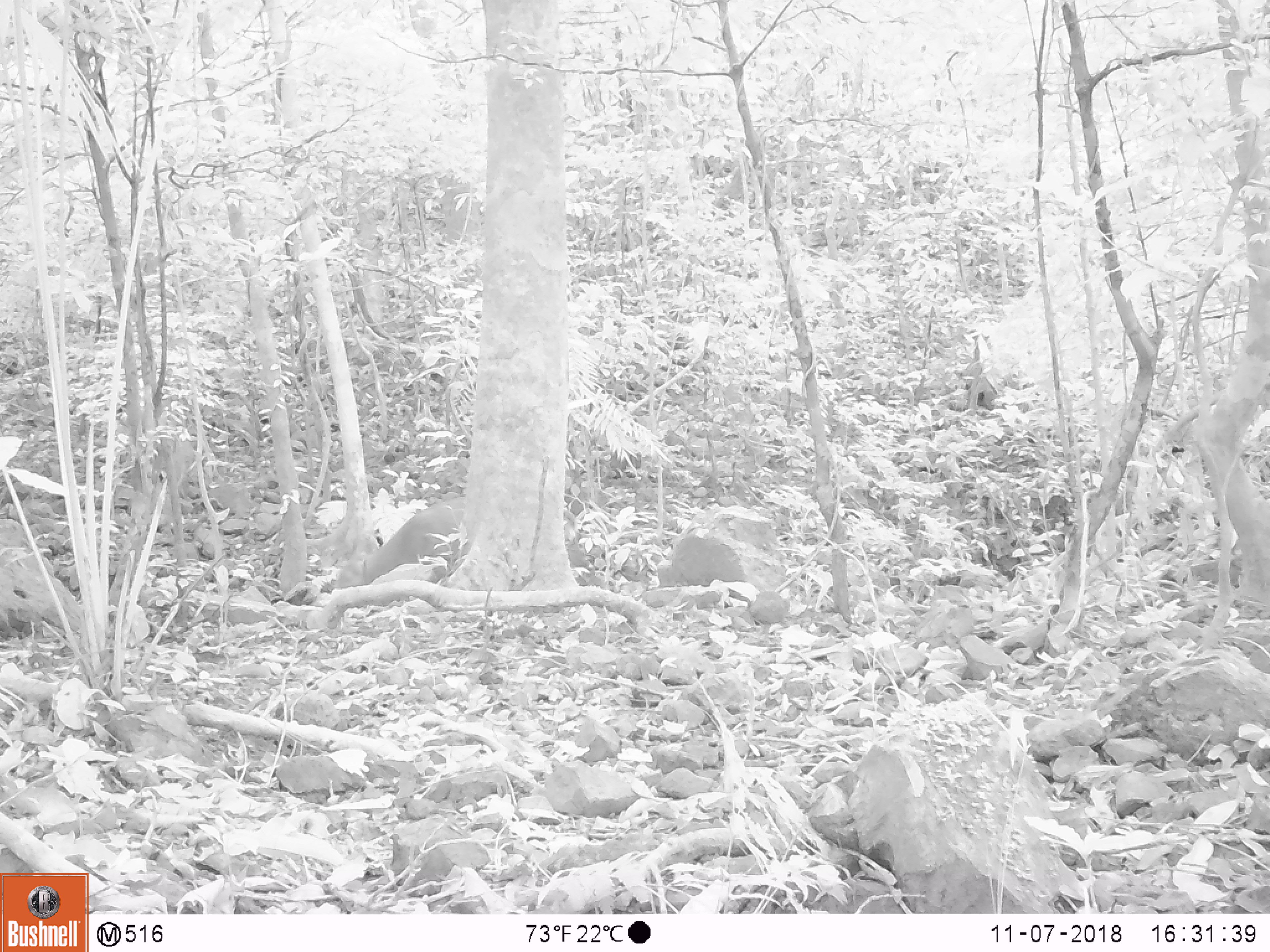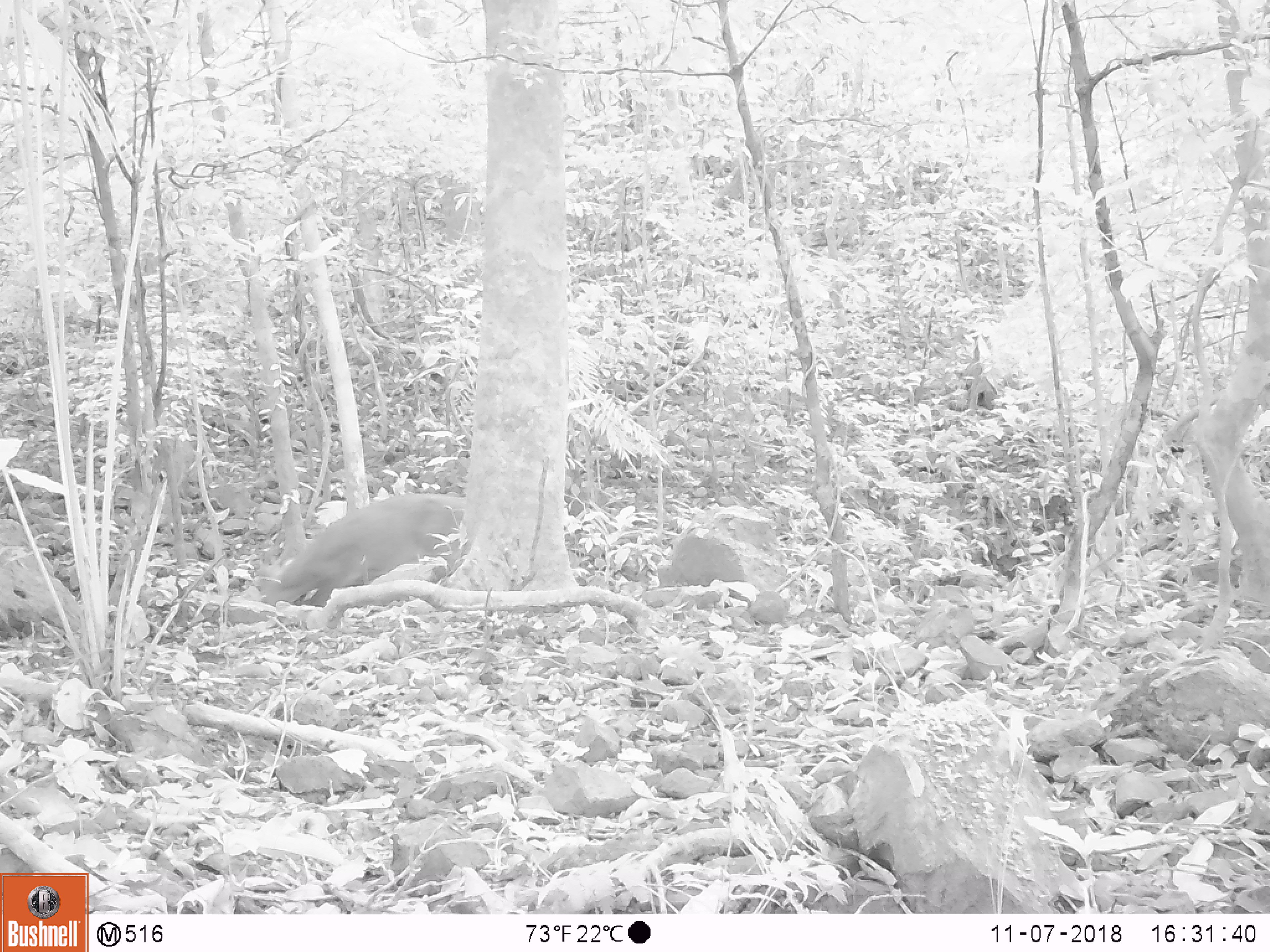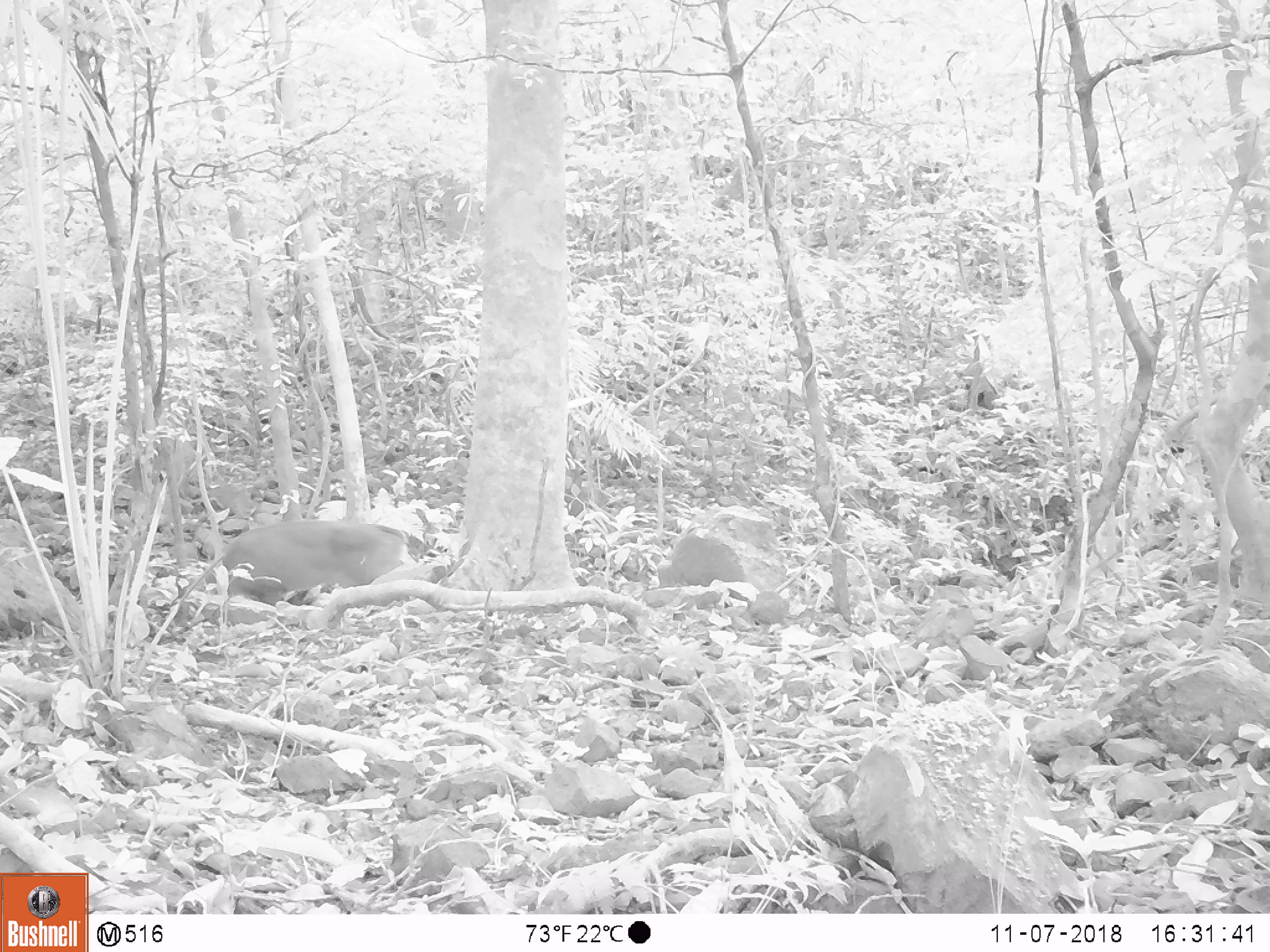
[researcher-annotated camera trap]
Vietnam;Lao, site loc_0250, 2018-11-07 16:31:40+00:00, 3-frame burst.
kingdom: Animalia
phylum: Chordata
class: Mammalia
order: Artiodactyla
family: Cervidae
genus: Muntiacus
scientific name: Muntiacus vuquangensis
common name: large-antlered muntjac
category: large antlered muntjac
Large antlered muntjac (large-antlered muntjac) (Muntiacus vuquangensis). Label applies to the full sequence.